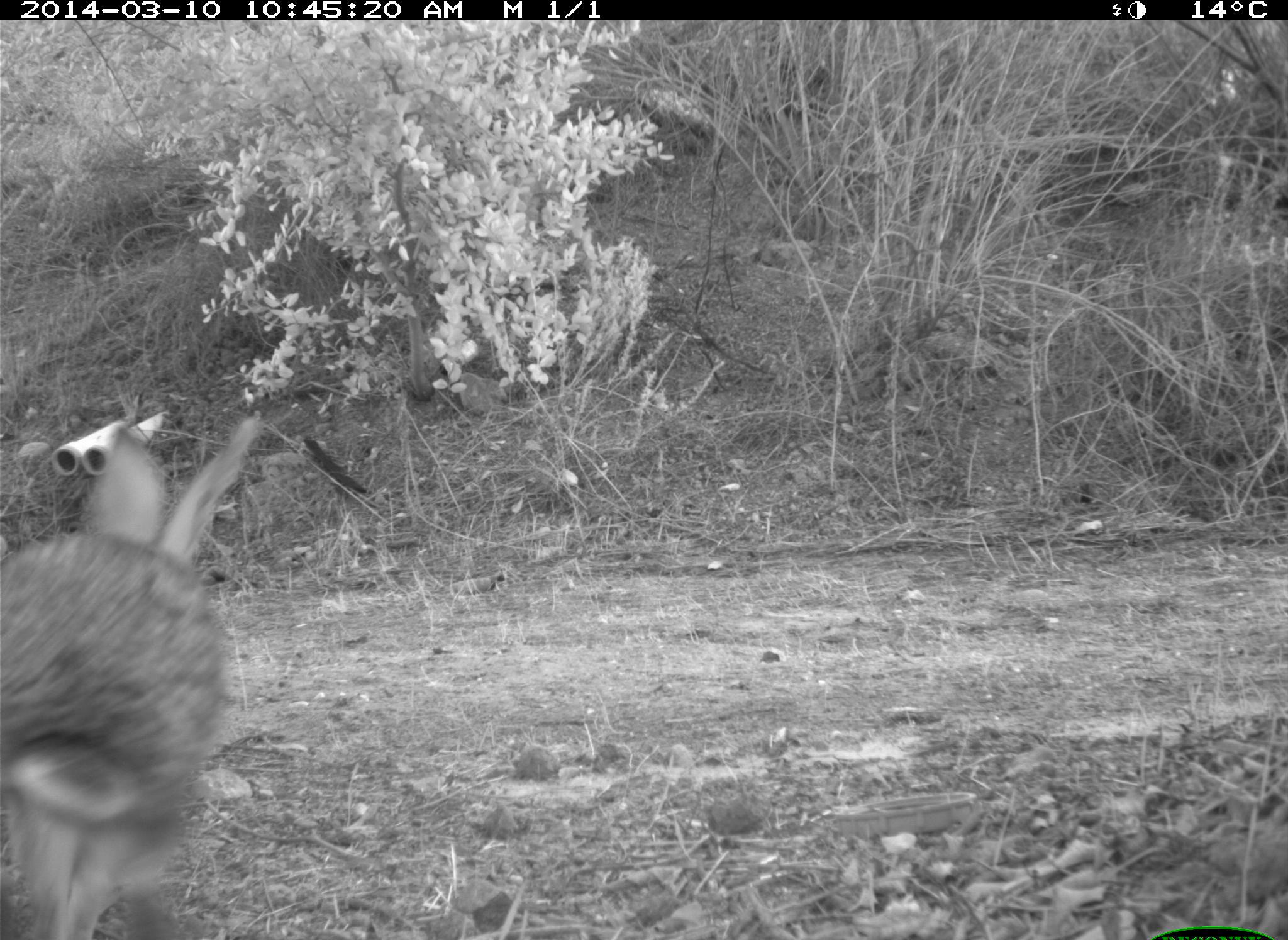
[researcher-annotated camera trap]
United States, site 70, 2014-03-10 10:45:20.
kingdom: Animalia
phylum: Chordata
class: Mammalia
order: Lagomorpha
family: Leporidae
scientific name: Leporidae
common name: rabbits and hares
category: rabbit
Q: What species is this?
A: Rabbit (rabbits and hares) (Leporidae).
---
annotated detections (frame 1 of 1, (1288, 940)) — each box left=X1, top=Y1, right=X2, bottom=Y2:
rabbit: left=0, top=414, right=262, bottom=940